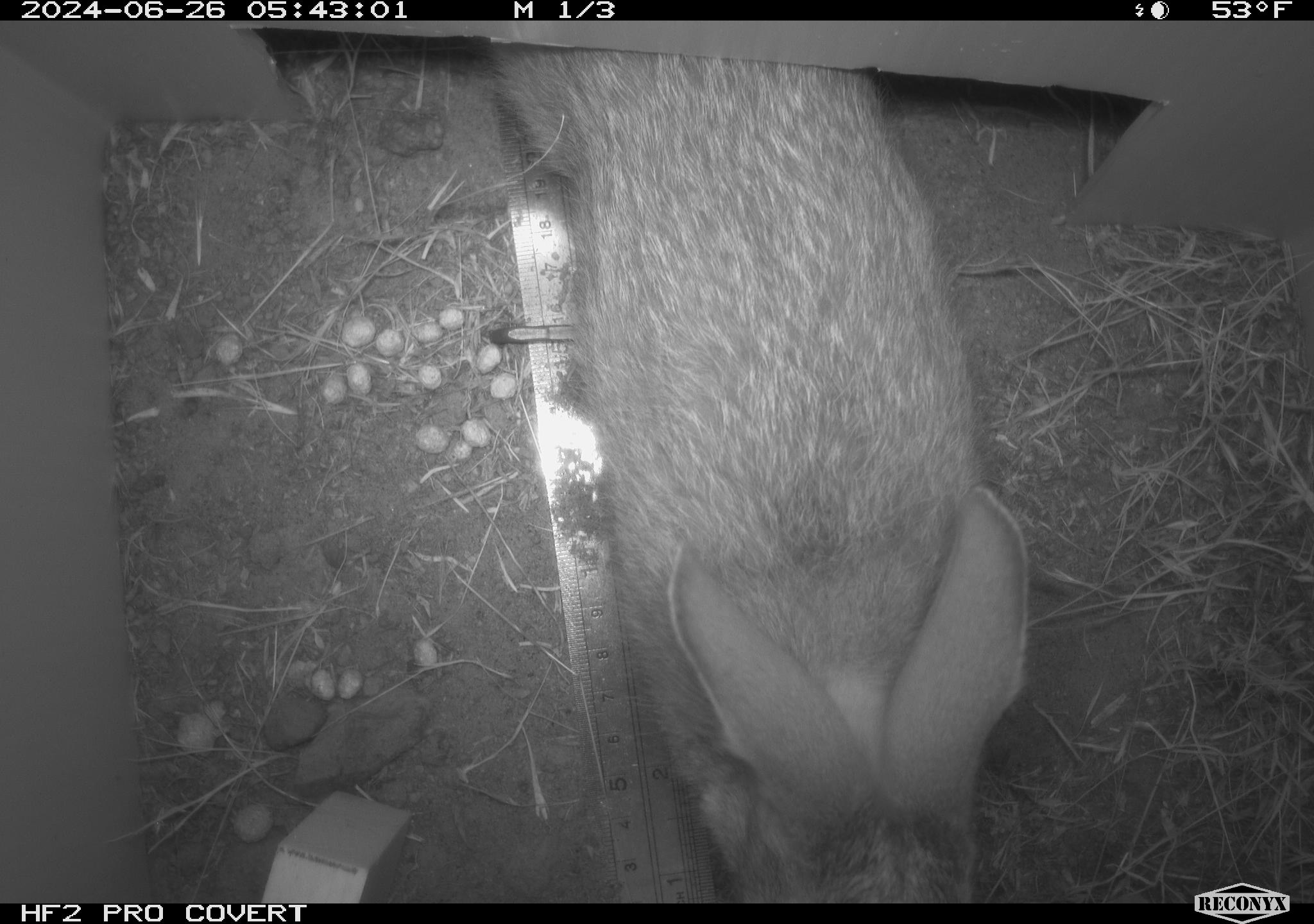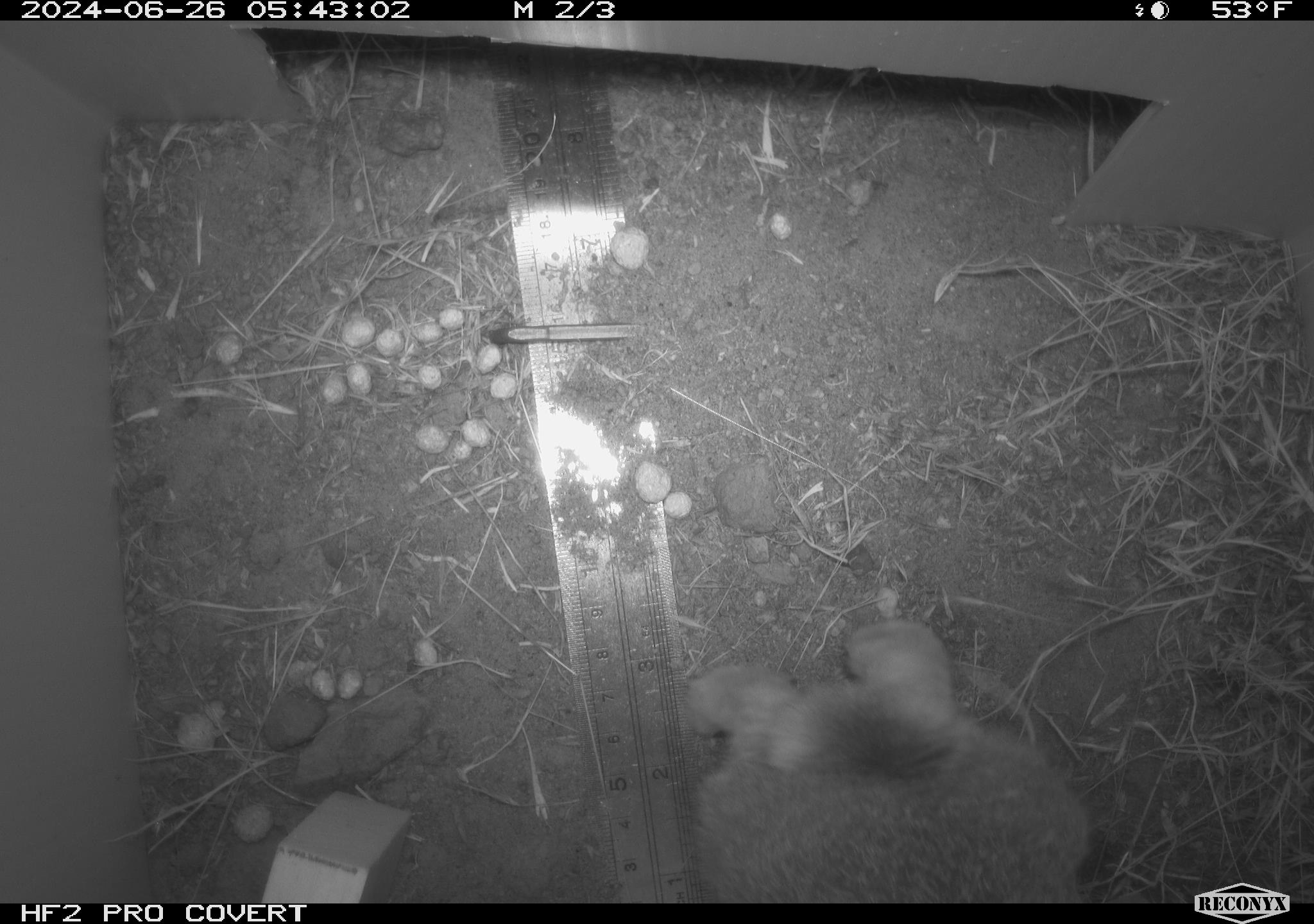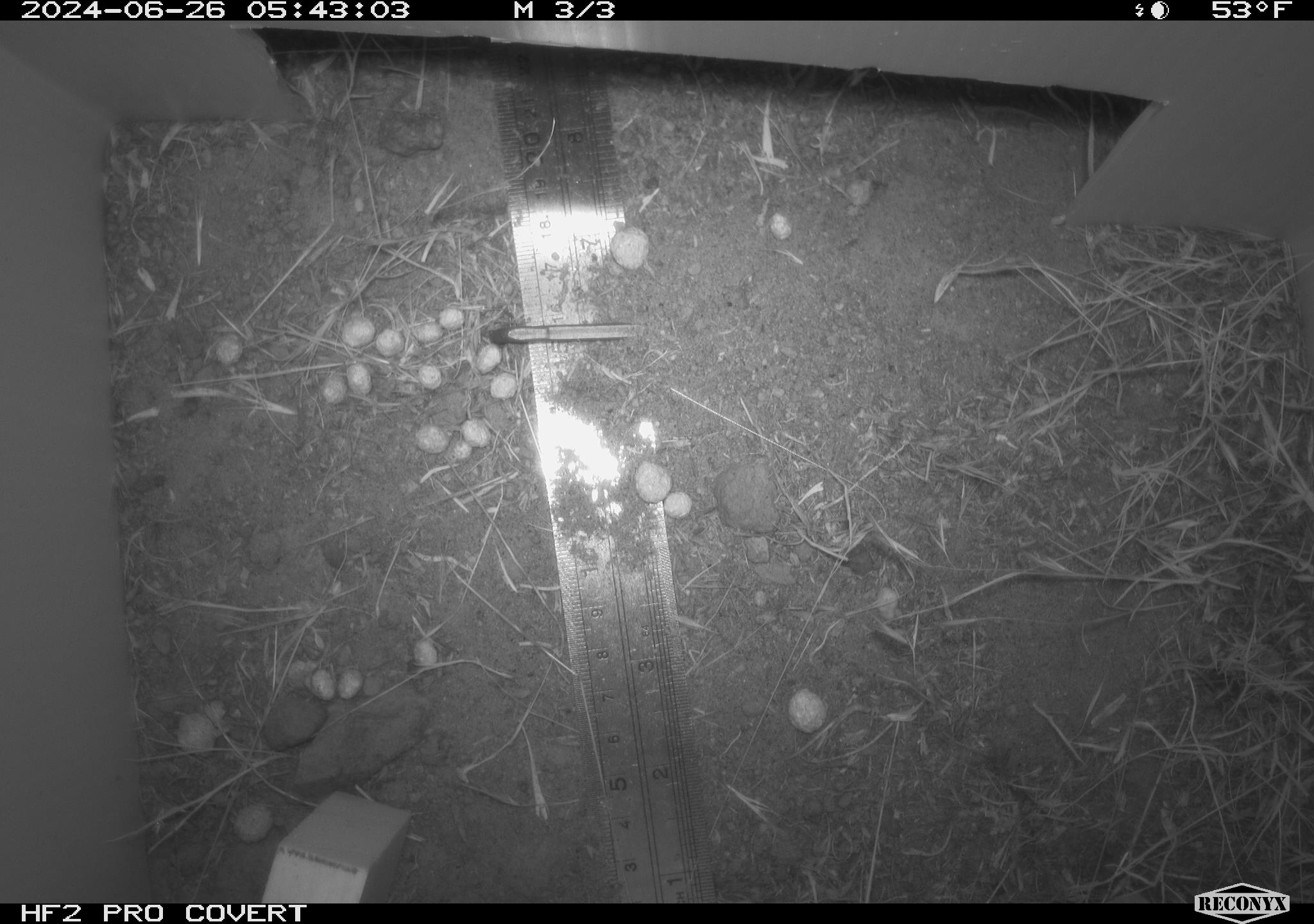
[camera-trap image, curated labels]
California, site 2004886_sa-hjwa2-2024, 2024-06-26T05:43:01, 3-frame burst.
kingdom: Animalia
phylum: Chordata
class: Mammalia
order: Lagomorpha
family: Leporidae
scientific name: Leporidae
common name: rabbit or hare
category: rabbit and hare family